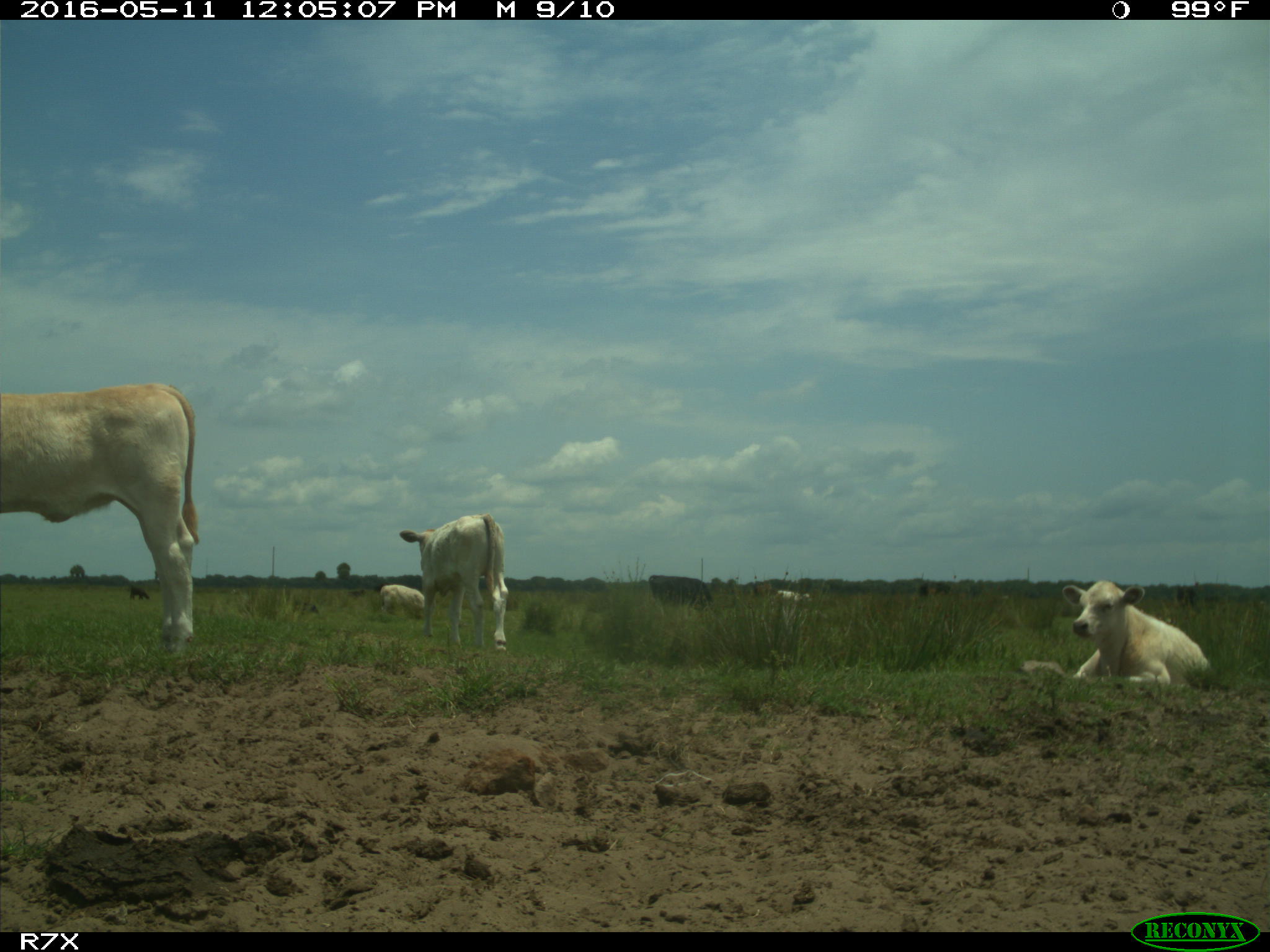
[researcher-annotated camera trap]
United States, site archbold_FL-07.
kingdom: Animalia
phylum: Chordata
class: Mammalia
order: Artiodactyla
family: Bovidae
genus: Bos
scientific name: Bos taurus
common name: domestic cow